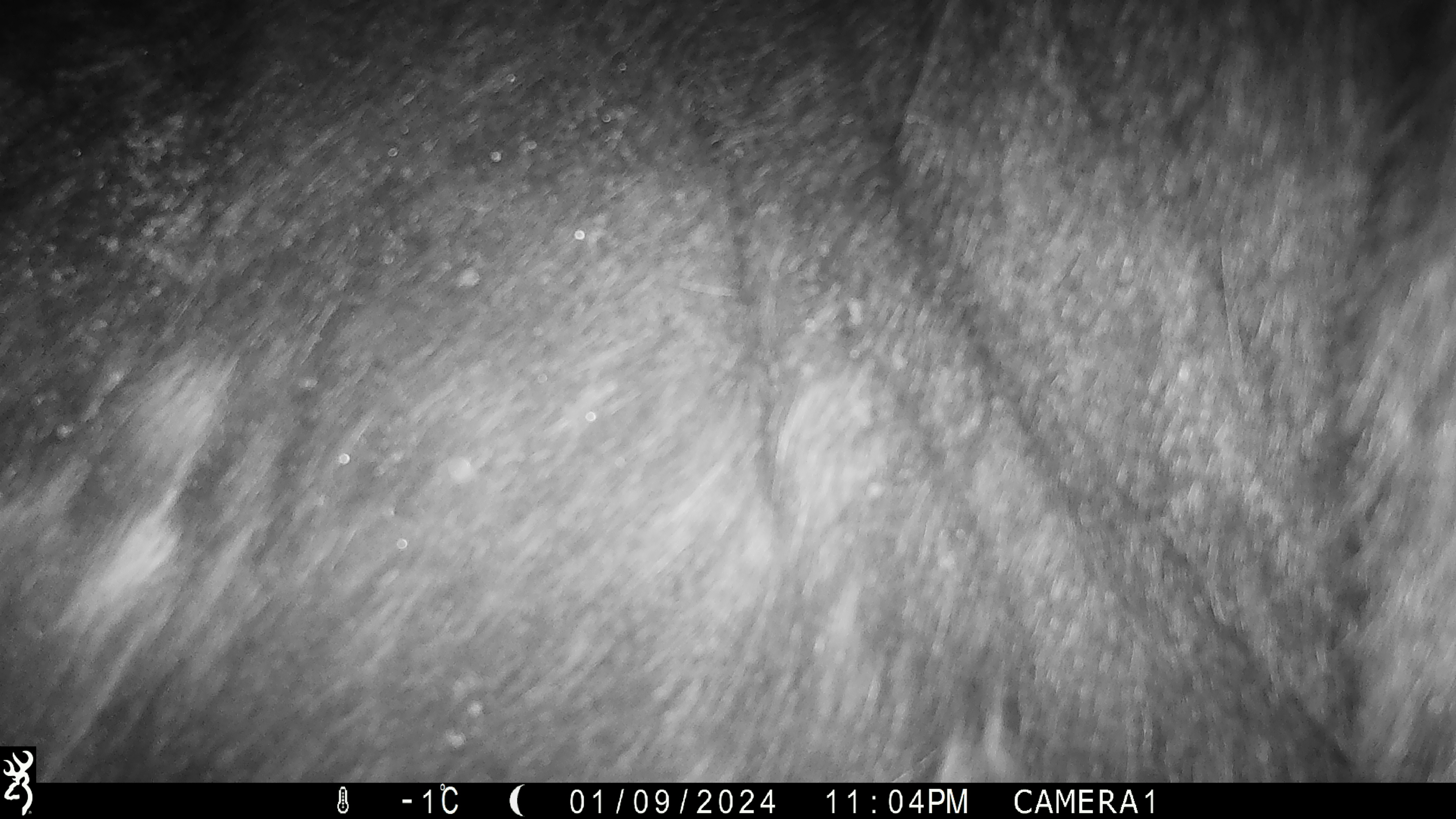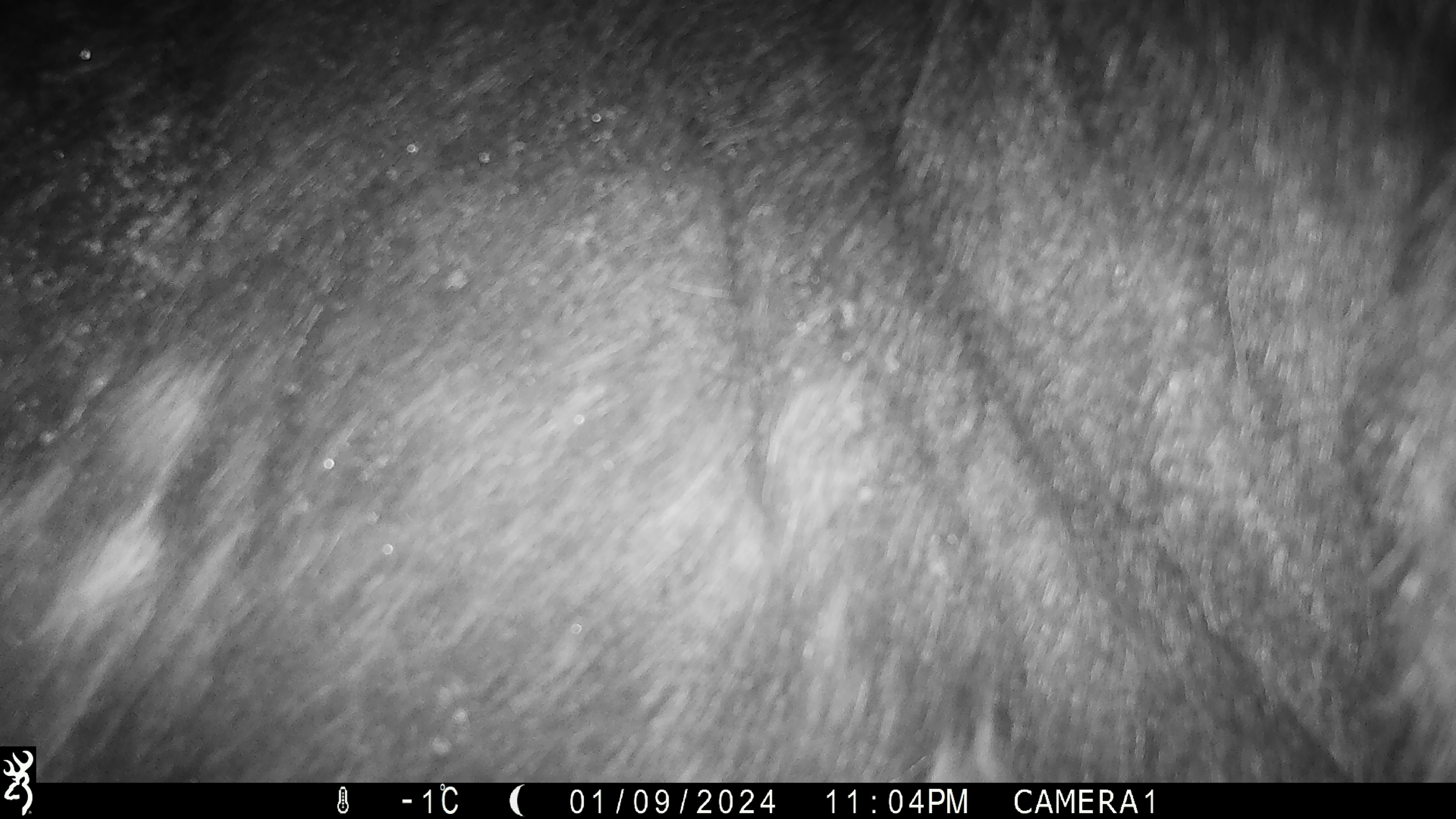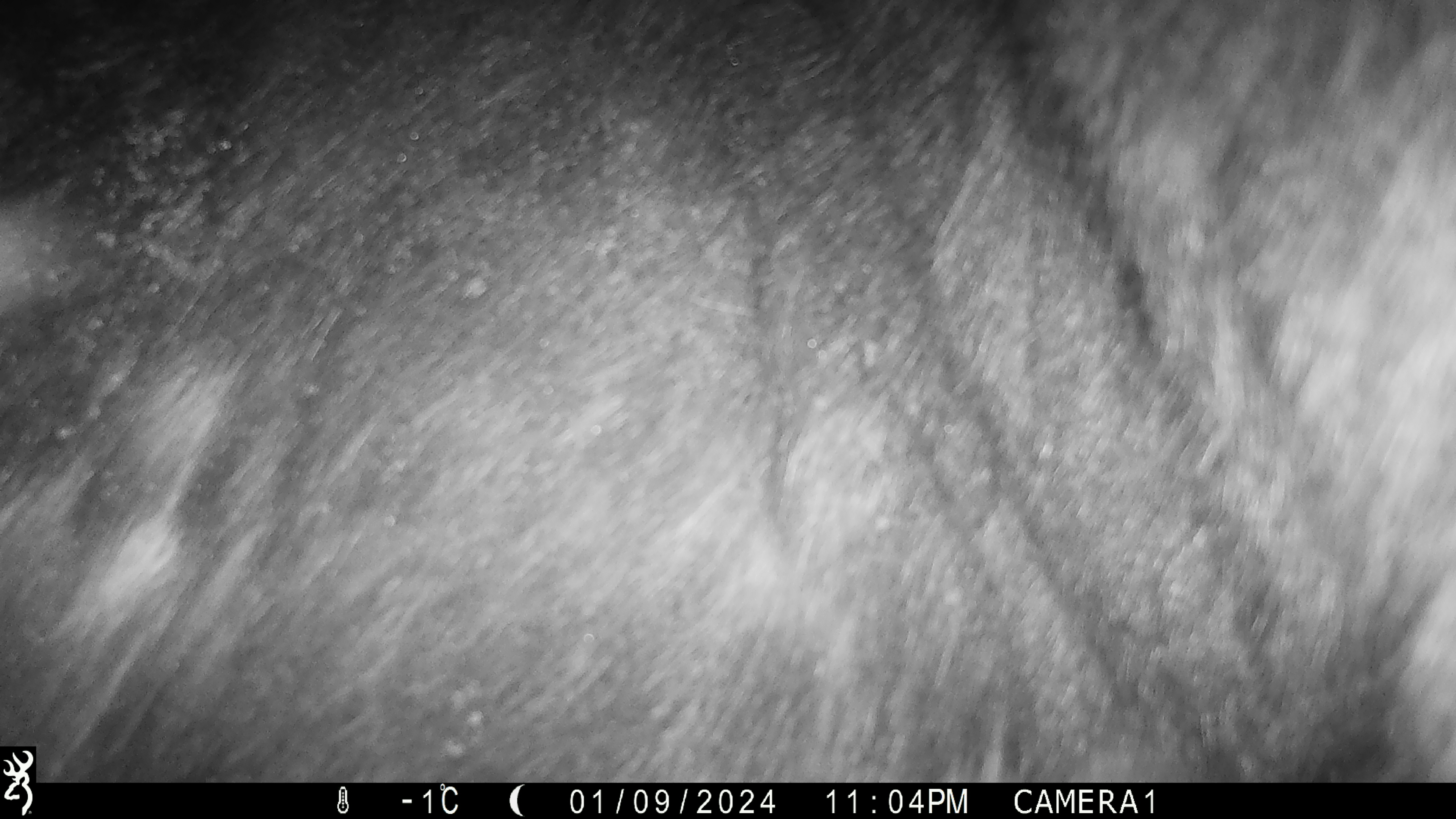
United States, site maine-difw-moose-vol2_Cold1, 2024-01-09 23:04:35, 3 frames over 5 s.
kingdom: Animalia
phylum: Chordata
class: Mammalia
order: Artiodactyla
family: Cervidae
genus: Alces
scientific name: Alces alces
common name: moose